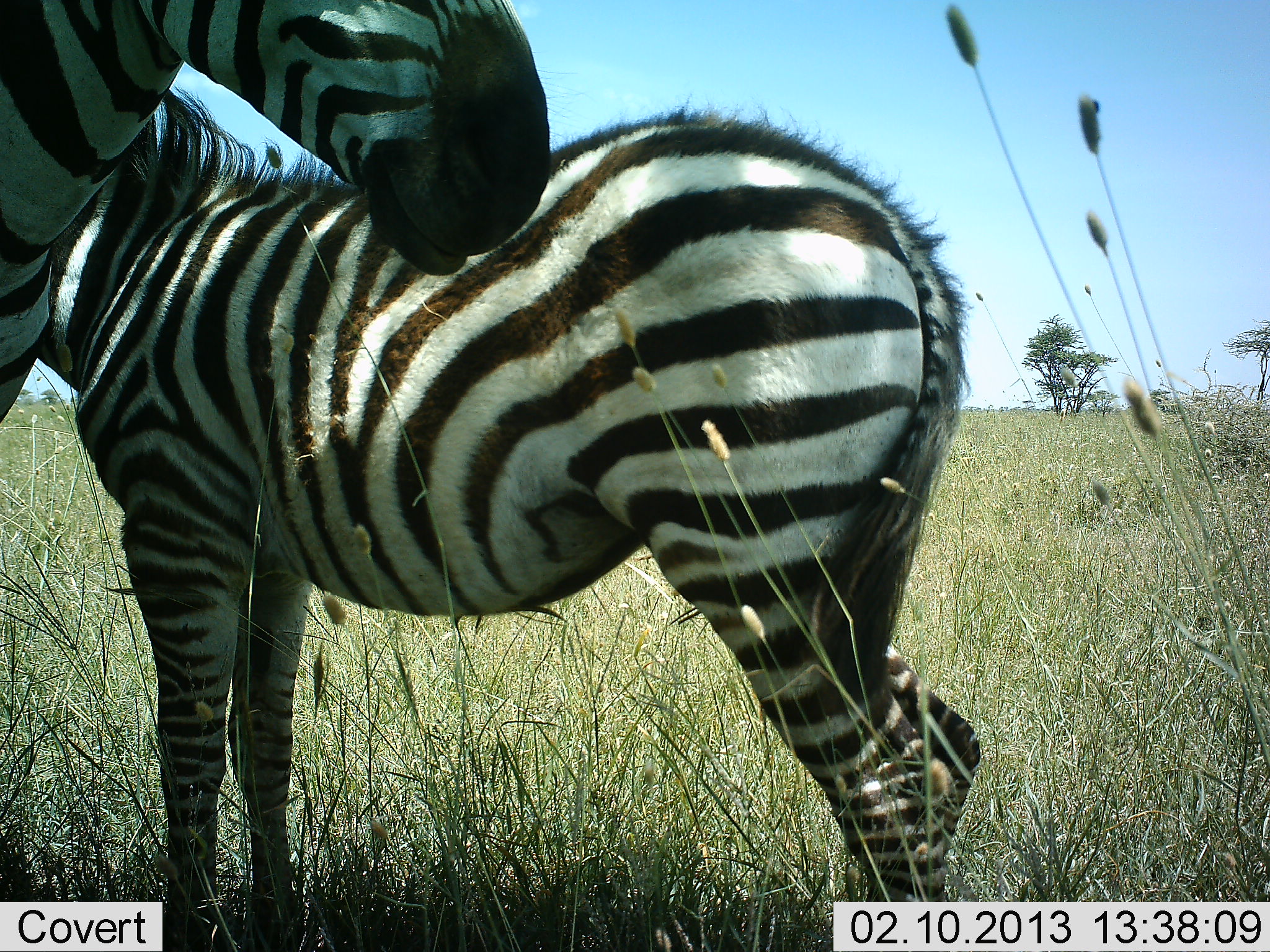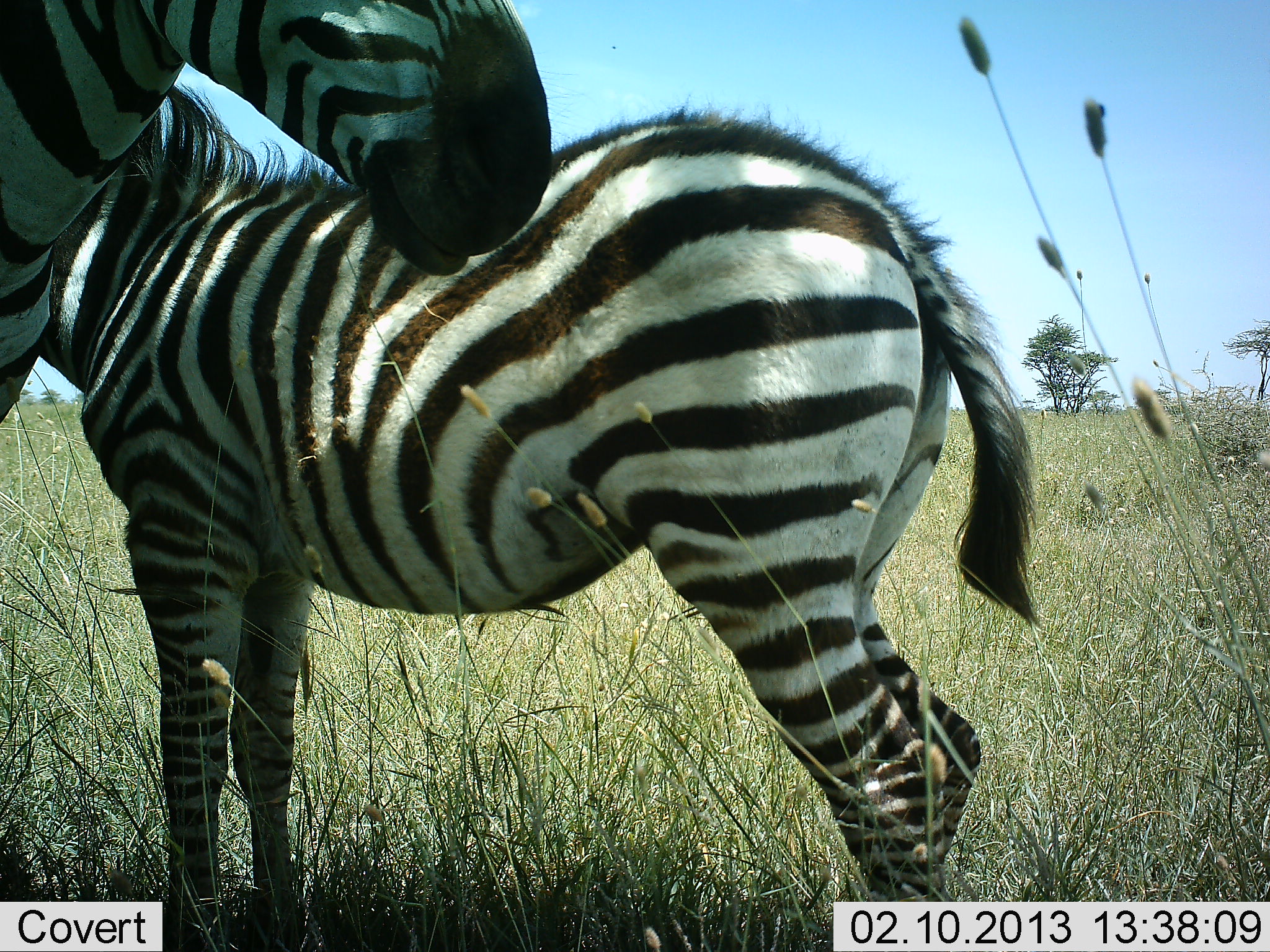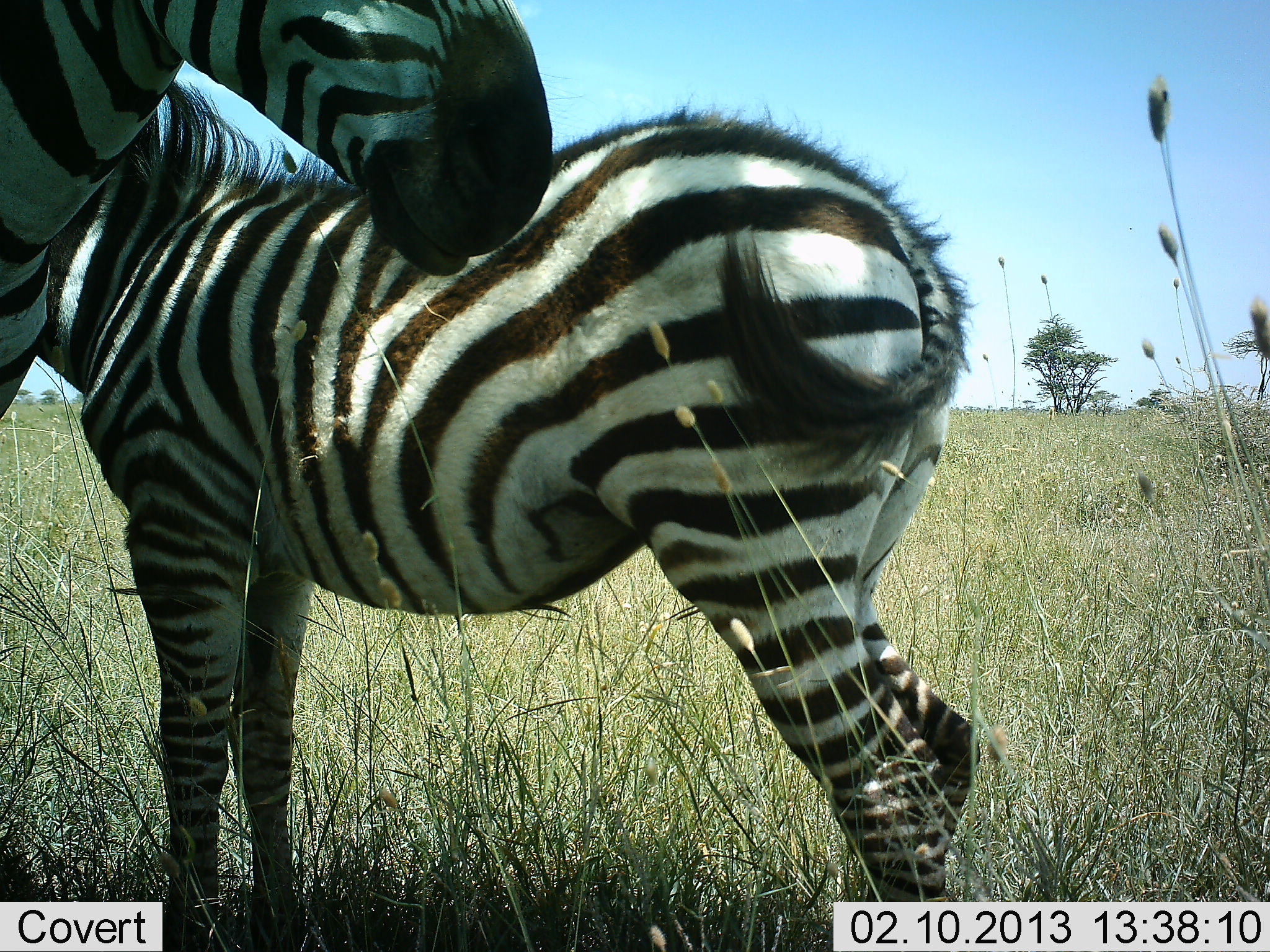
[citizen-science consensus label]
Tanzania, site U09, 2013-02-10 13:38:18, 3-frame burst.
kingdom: Animalia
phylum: Chordata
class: Mammalia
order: Perissodactyla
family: Equidae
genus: Equus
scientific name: Equus quagga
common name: plains zebra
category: zebra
Zebra (plains zebra) (Equus quagga), count 2. Behavior (volunteer vote fractions): standing 100%, resting 0%, moving 0%, interacting 4%. Young present (vote fraction): 35%. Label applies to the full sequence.